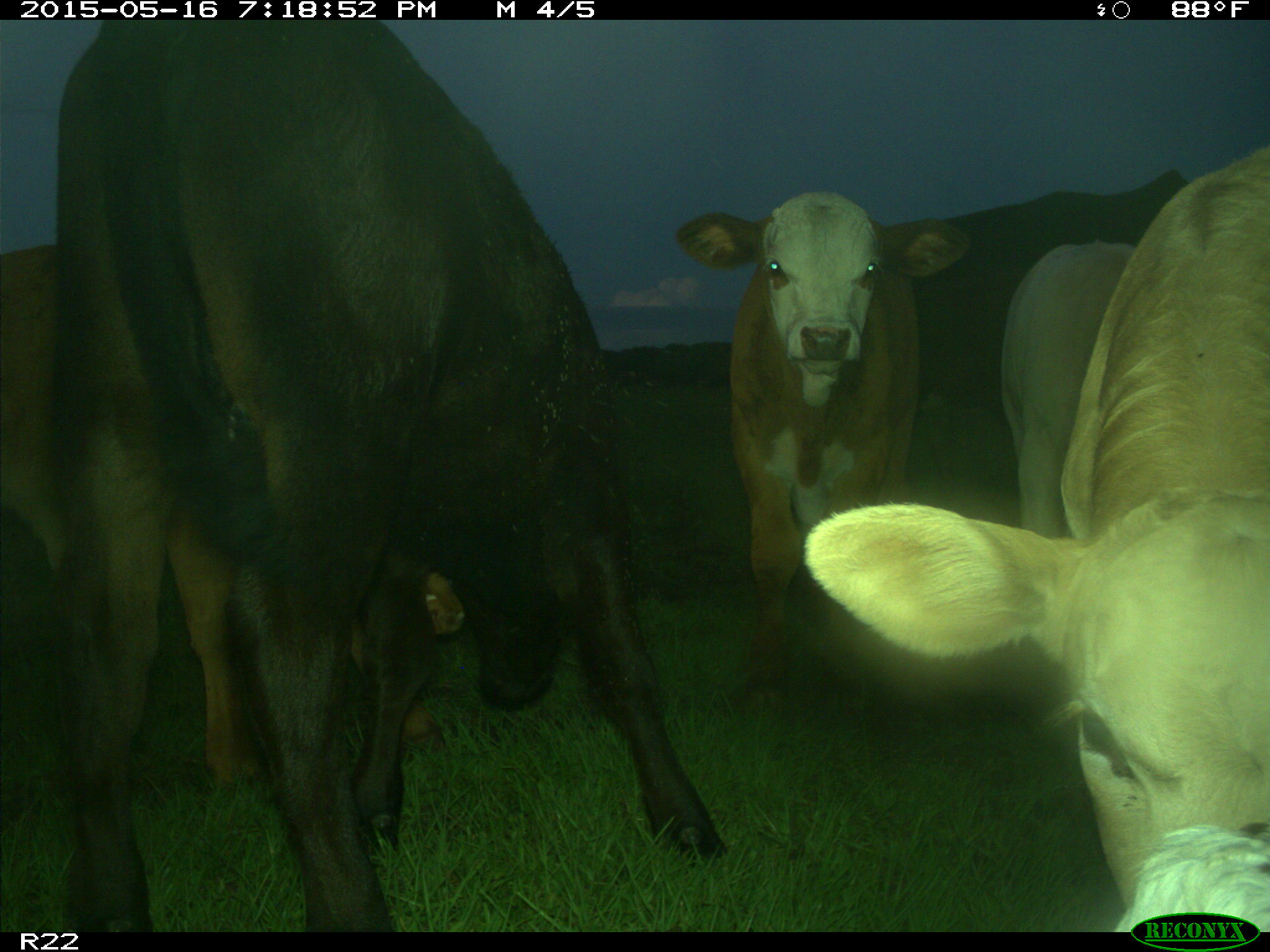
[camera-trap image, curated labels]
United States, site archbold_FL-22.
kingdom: Animalia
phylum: Chordata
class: Mammalia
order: Artiodactyla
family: Bovidae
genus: Bos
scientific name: Bos taurus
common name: domestic cow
Bos taurus (domestic cow).